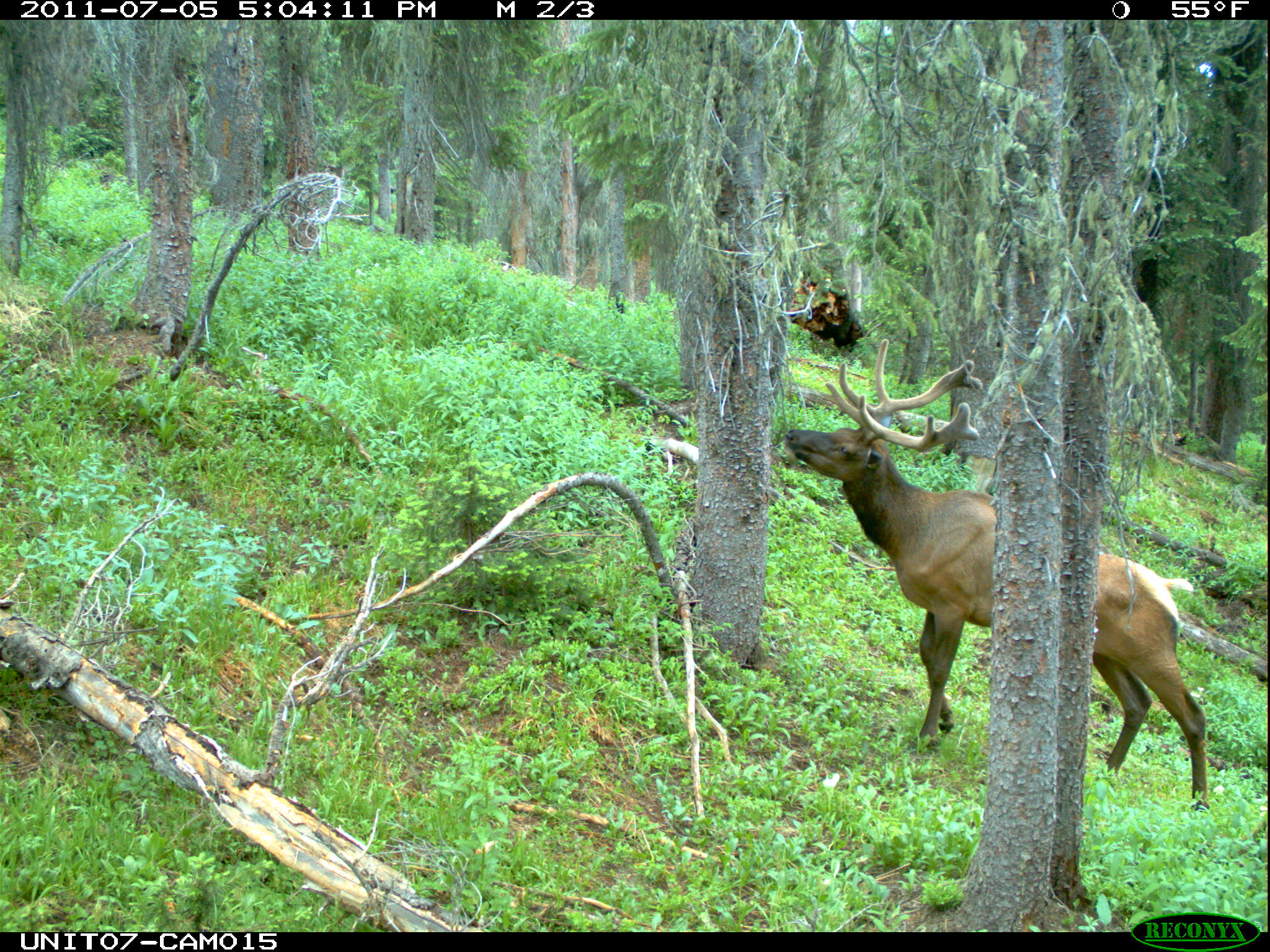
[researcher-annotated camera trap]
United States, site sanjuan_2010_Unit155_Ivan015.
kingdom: Animalia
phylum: Chordata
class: Mammalia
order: Artiodactyla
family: Cervidae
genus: Cervus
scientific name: Cervus elaphus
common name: red deer